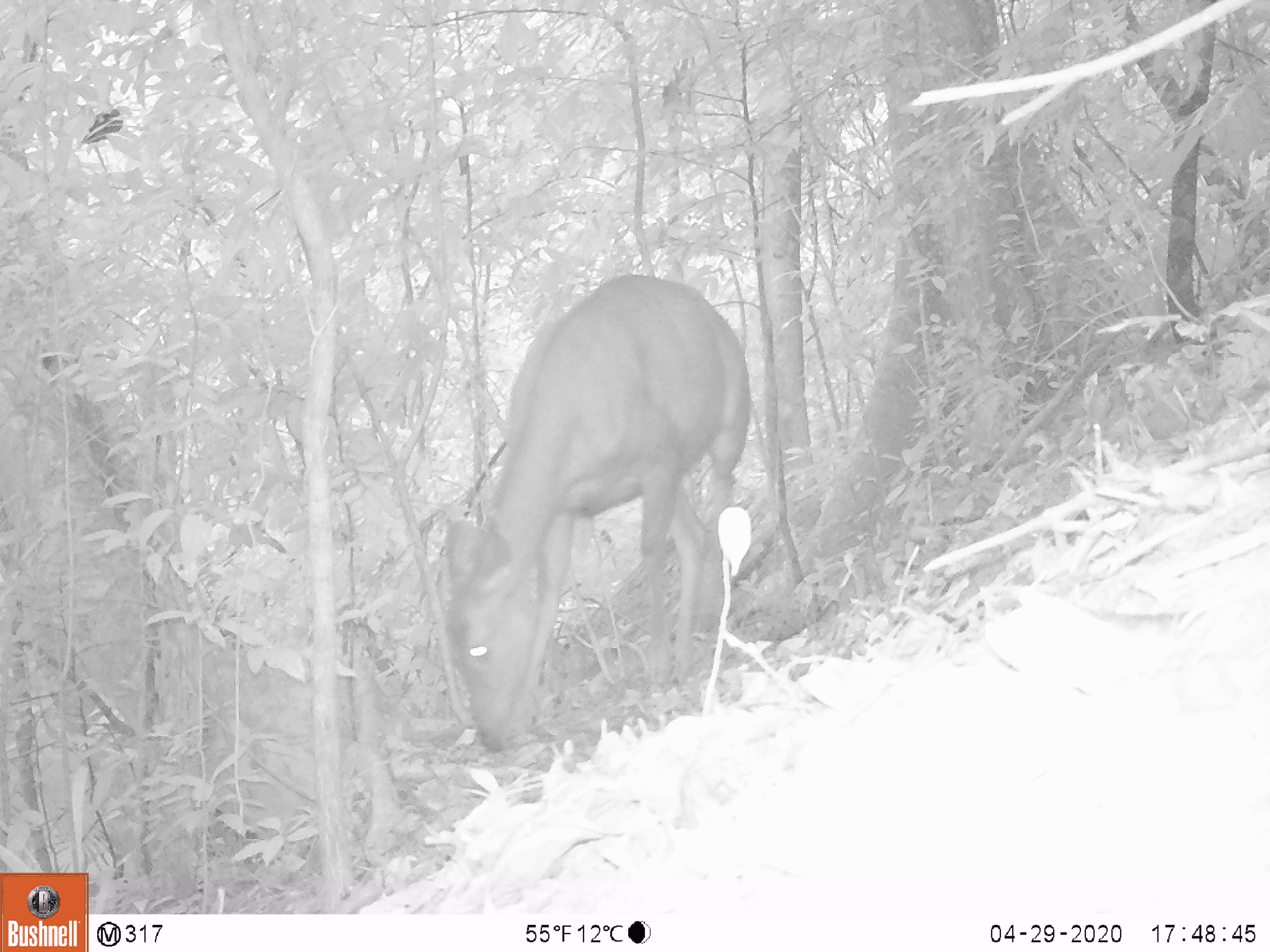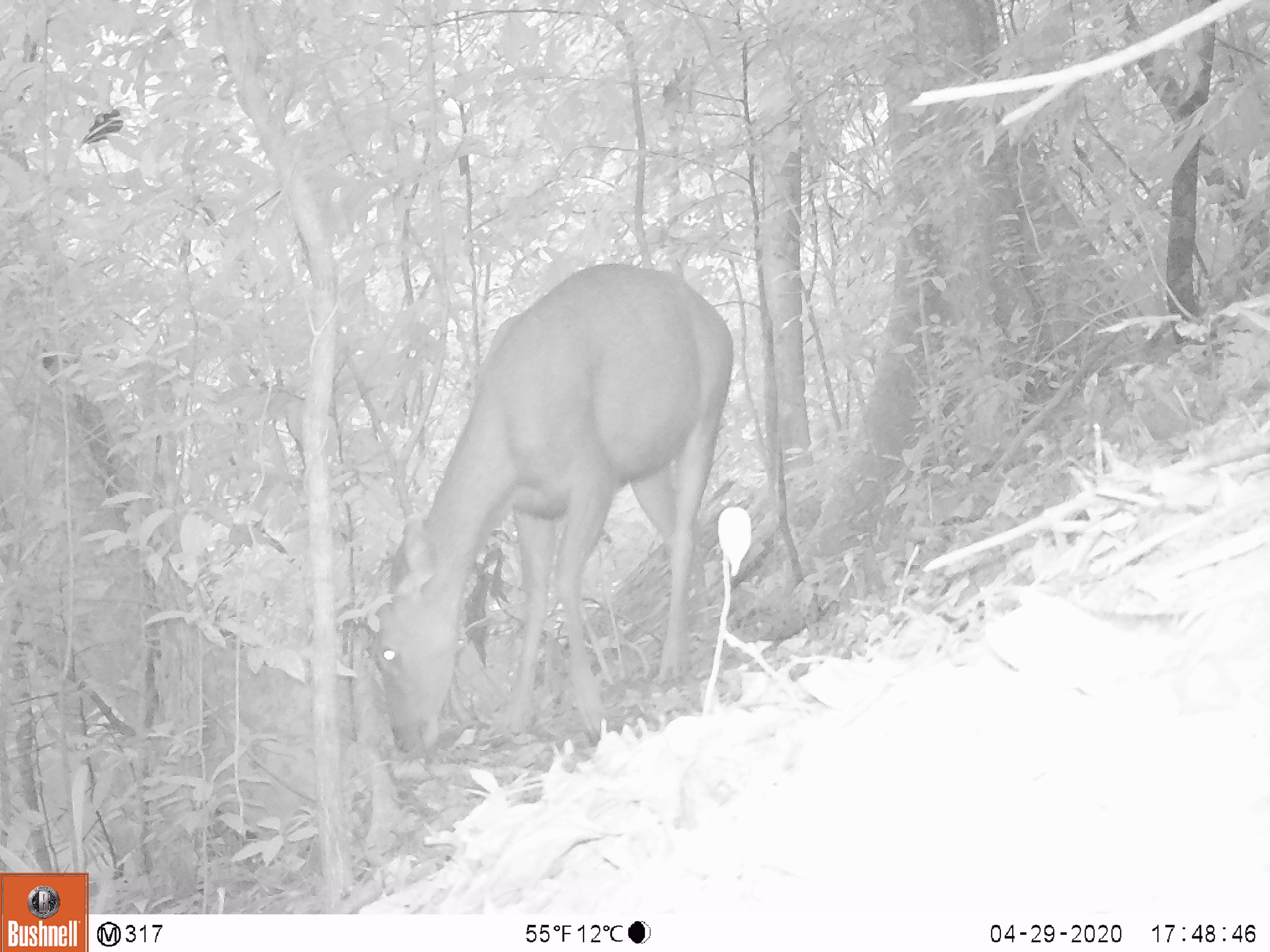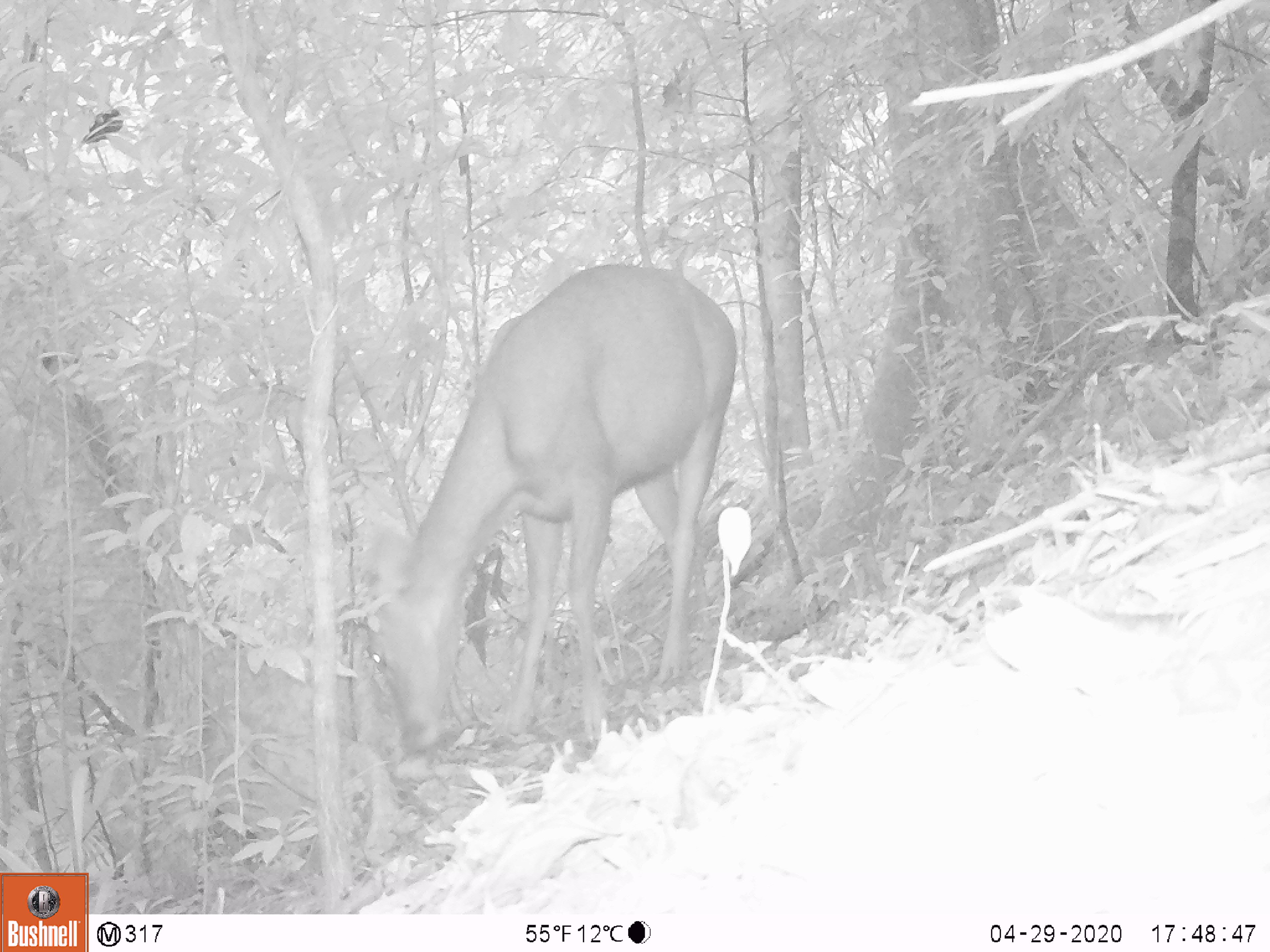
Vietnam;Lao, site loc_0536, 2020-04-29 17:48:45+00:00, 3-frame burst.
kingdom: Animalia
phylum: Chordata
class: Mammalia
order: Artiodactyla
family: Cervidae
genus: Rusa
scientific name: Rusa unicolor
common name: sambar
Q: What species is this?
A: Sambar (Rusa unicolor).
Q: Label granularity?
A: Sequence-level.